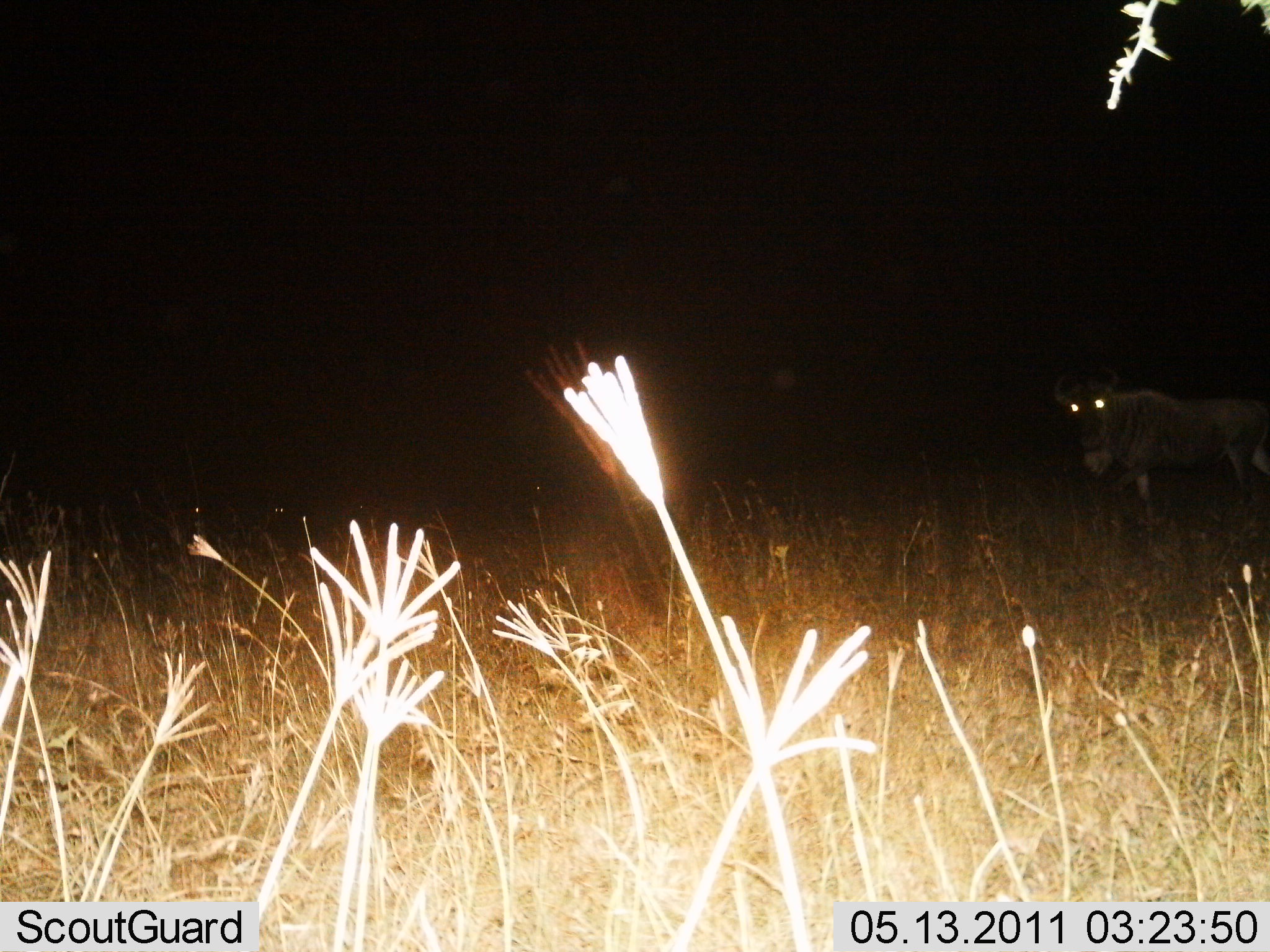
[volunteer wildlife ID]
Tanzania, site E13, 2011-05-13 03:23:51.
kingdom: Animalia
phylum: Chordata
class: Mammalia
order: Artiodactyla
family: Bovidae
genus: Connochaetes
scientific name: Connochaetes taurinus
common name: blue wildebeest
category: wildebeest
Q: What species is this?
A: Wildebeest (blue wildebeest) (Connochaetes taurinus).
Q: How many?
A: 1.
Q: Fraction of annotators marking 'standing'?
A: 80%.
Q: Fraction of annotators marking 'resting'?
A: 0%.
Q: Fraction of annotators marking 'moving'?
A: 20%.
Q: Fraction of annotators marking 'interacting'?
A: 0%.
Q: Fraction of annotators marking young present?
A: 0%.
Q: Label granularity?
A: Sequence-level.